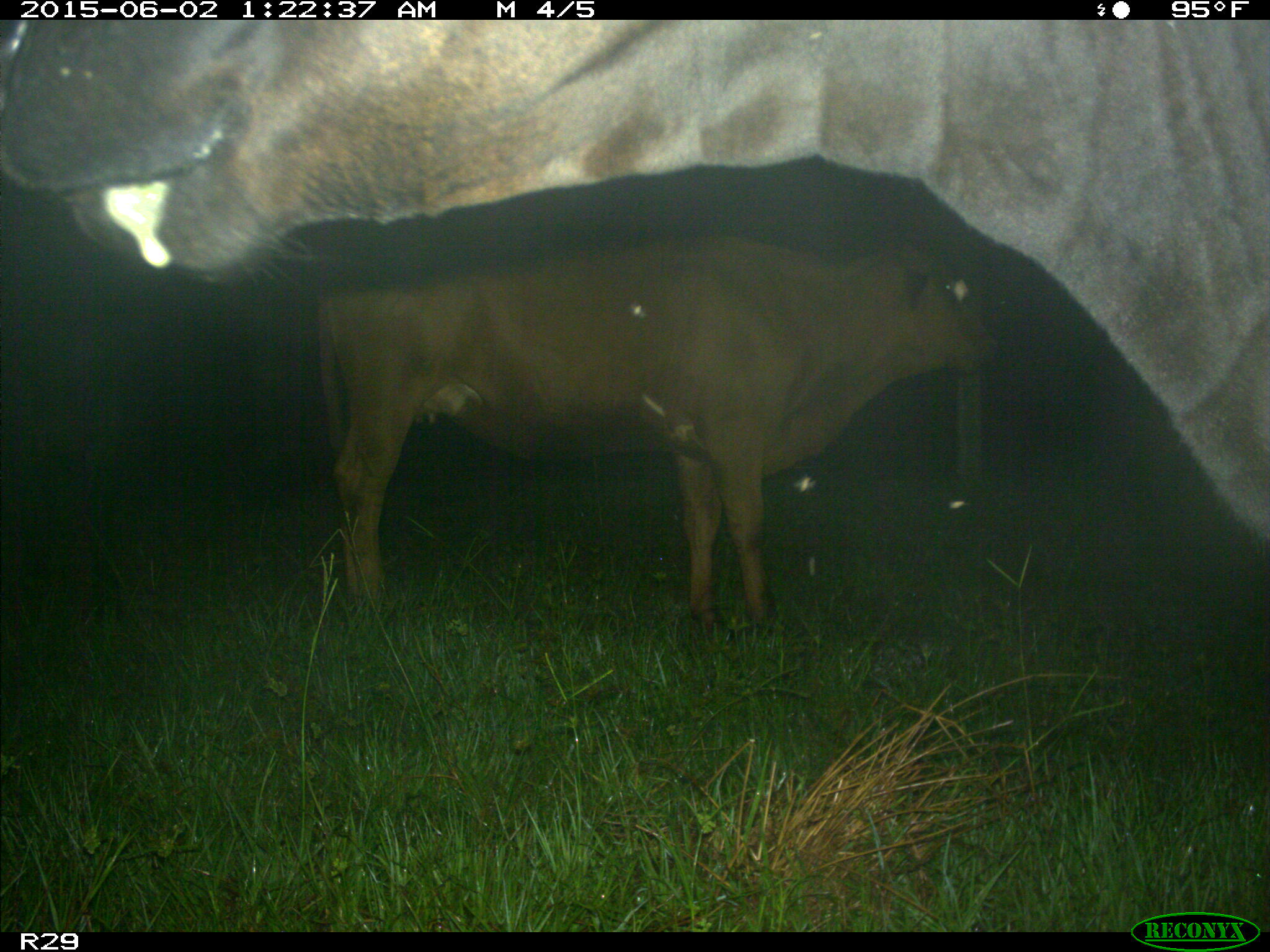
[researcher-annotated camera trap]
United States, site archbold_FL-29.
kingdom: Animalia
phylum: Chordata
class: Mammalia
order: Artiodactyla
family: Bovidae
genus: Bos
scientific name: Bos taurus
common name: domestic cow